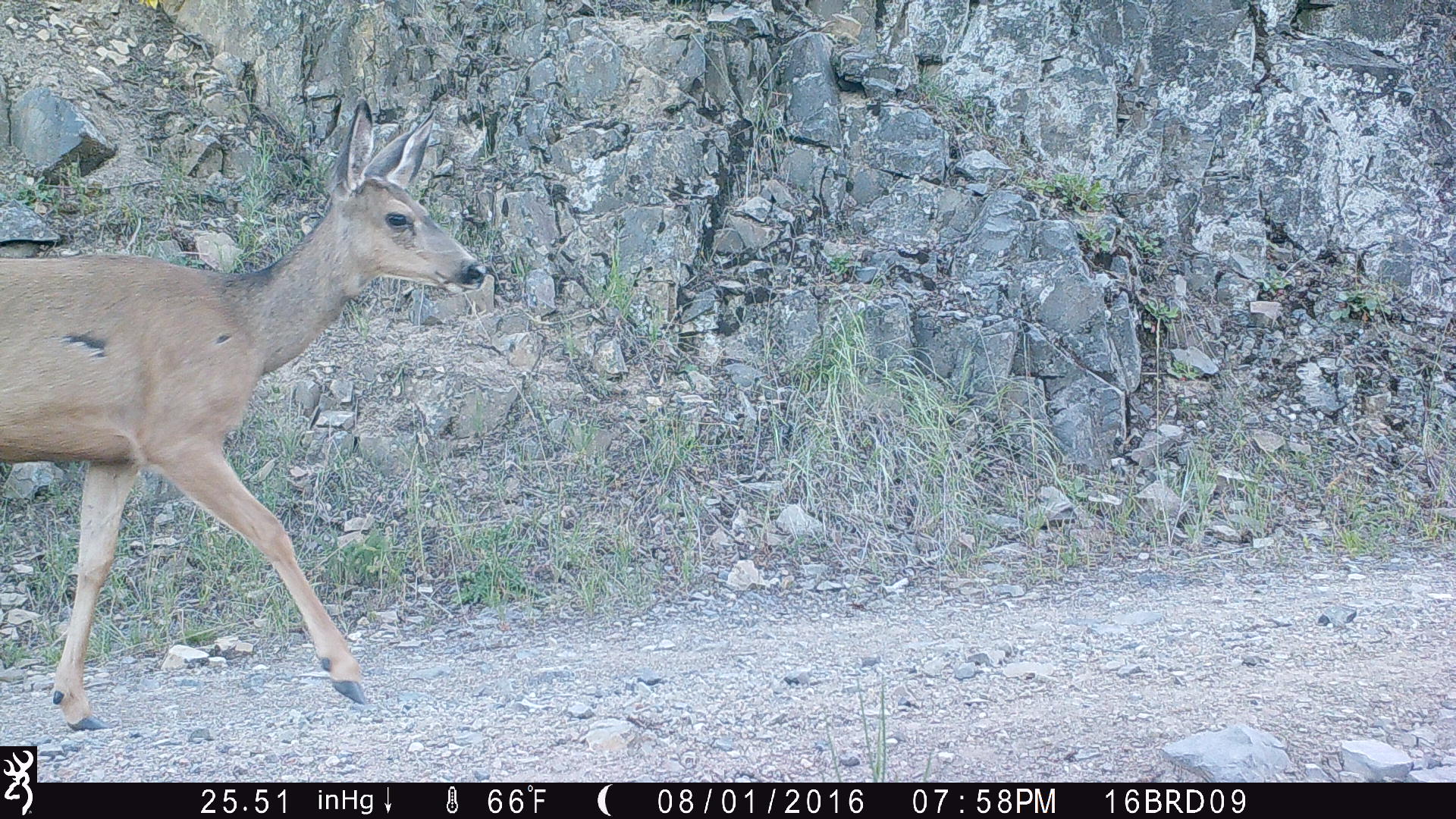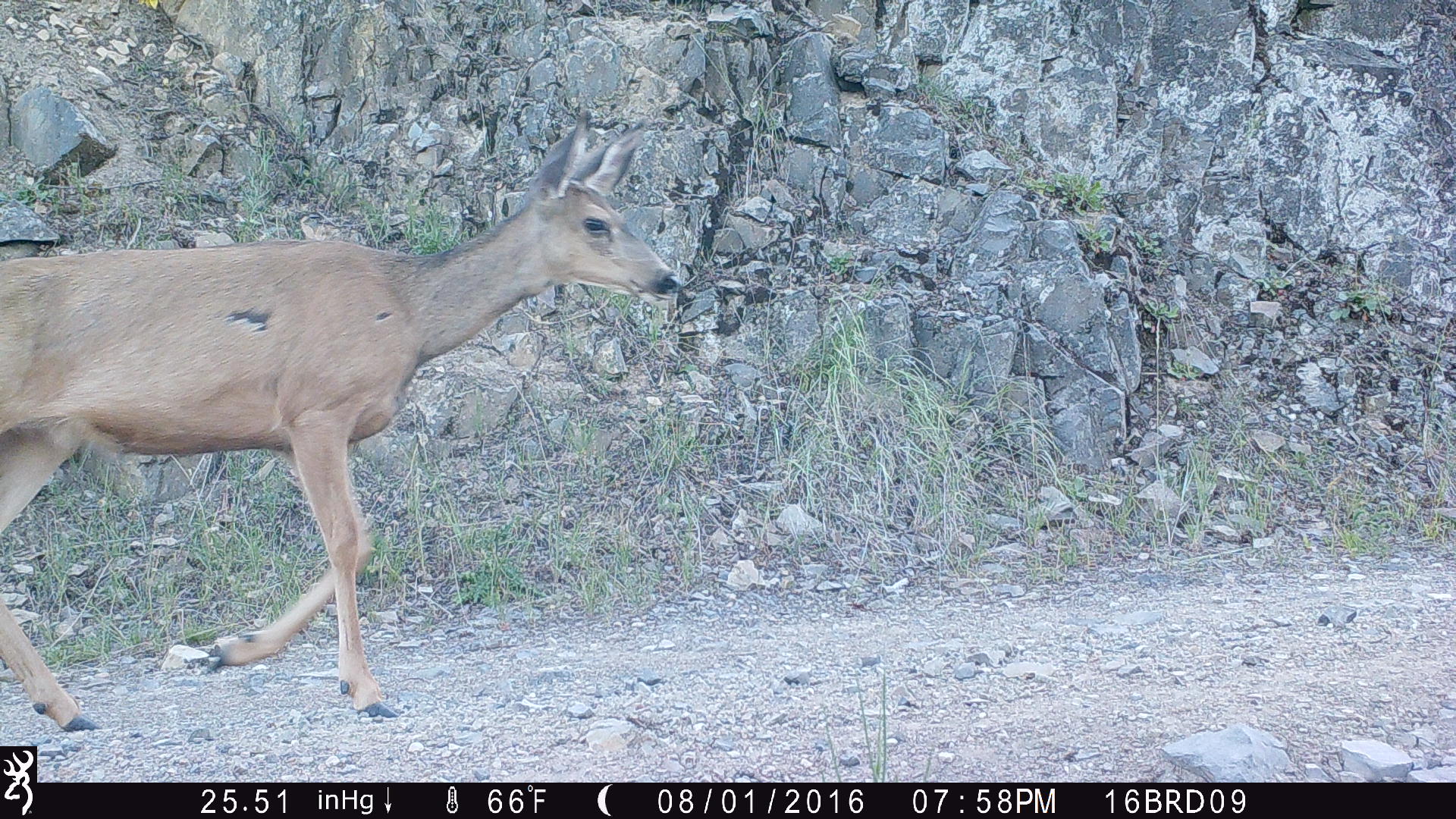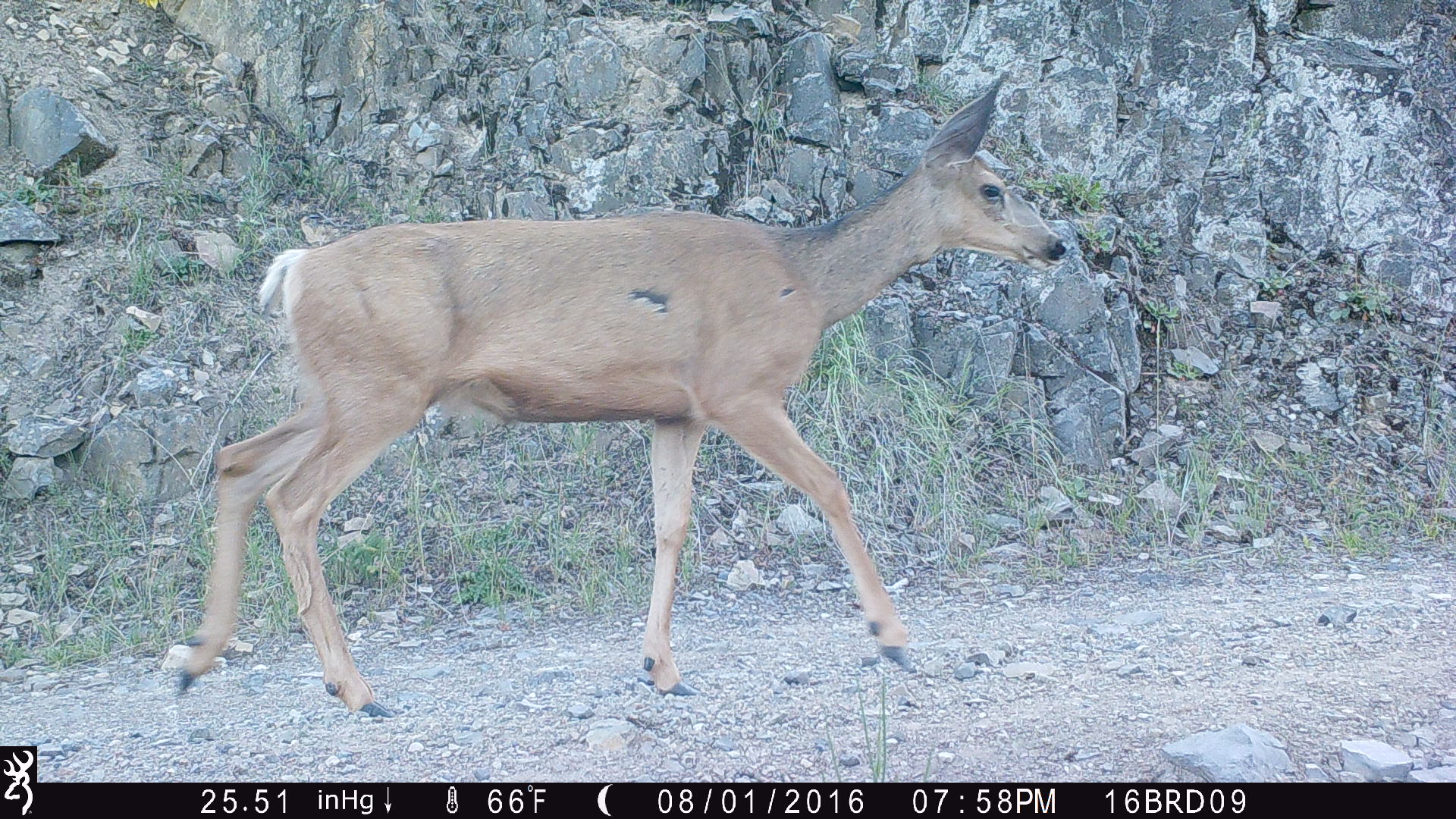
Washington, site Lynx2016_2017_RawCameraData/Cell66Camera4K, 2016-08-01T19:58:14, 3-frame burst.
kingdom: Animalia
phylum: Chordata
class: Mammalia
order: Artiodactyla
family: Cervidae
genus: Odocoileus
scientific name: Odocoileus hemionus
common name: mule deer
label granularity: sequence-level